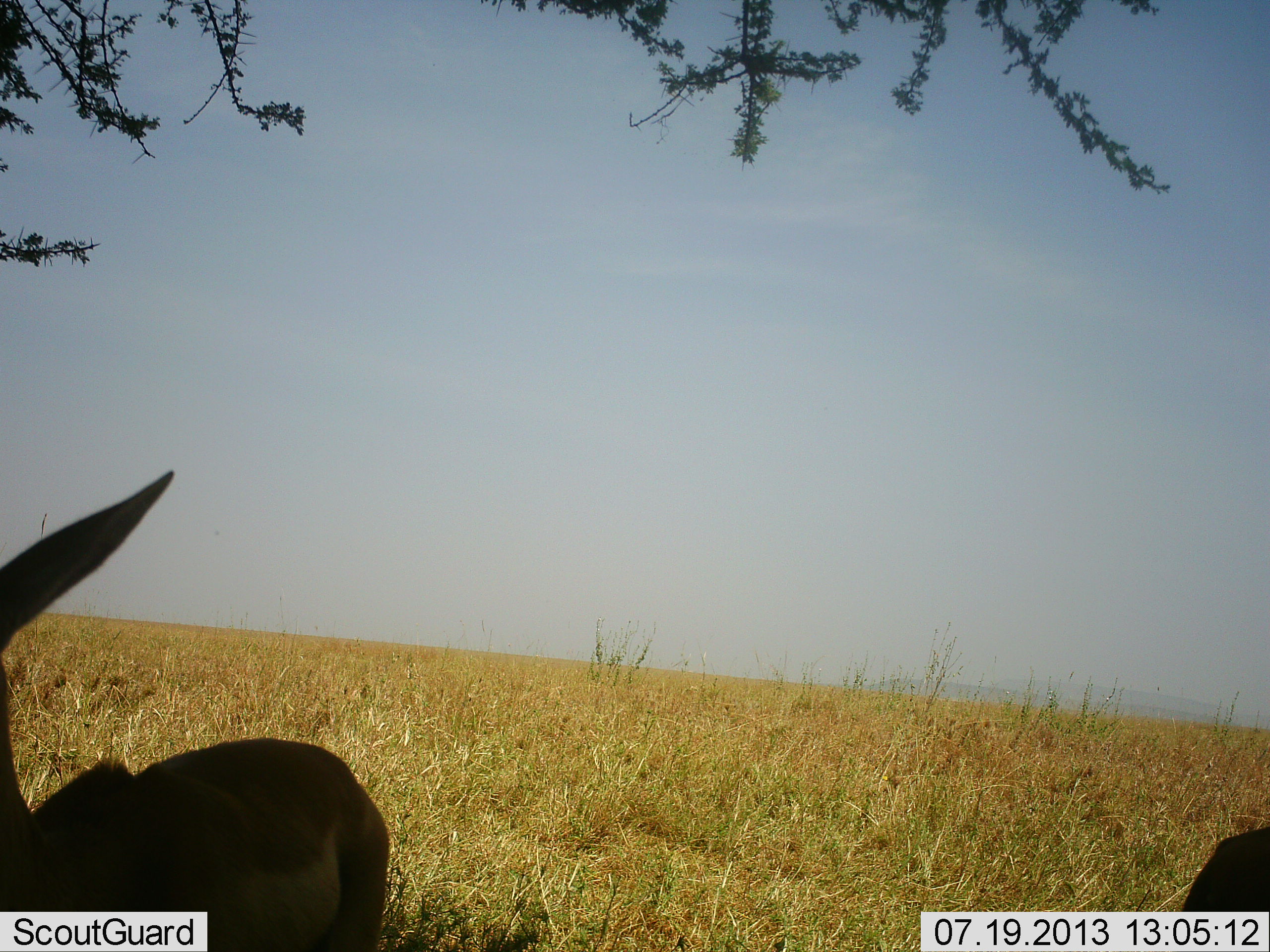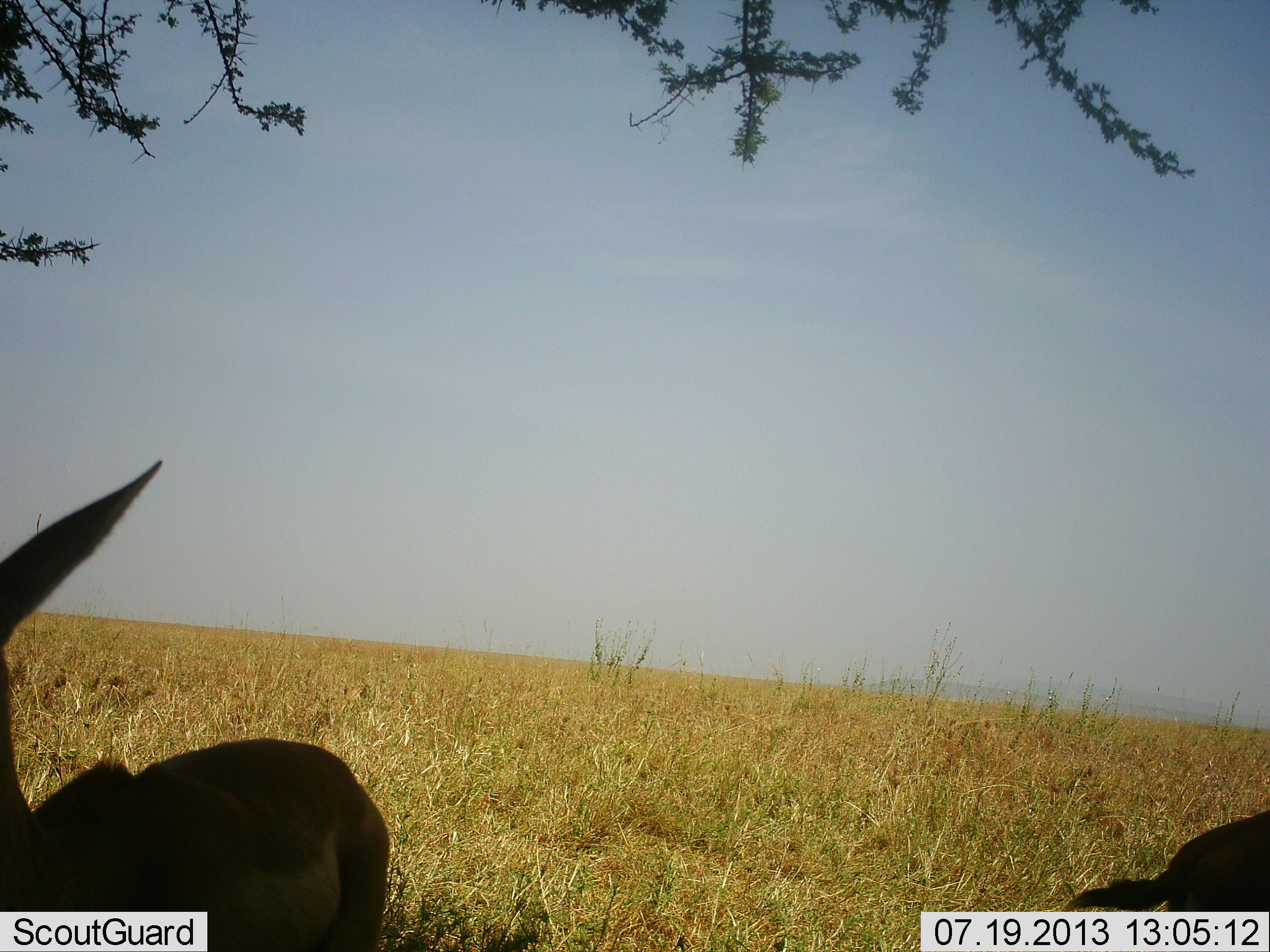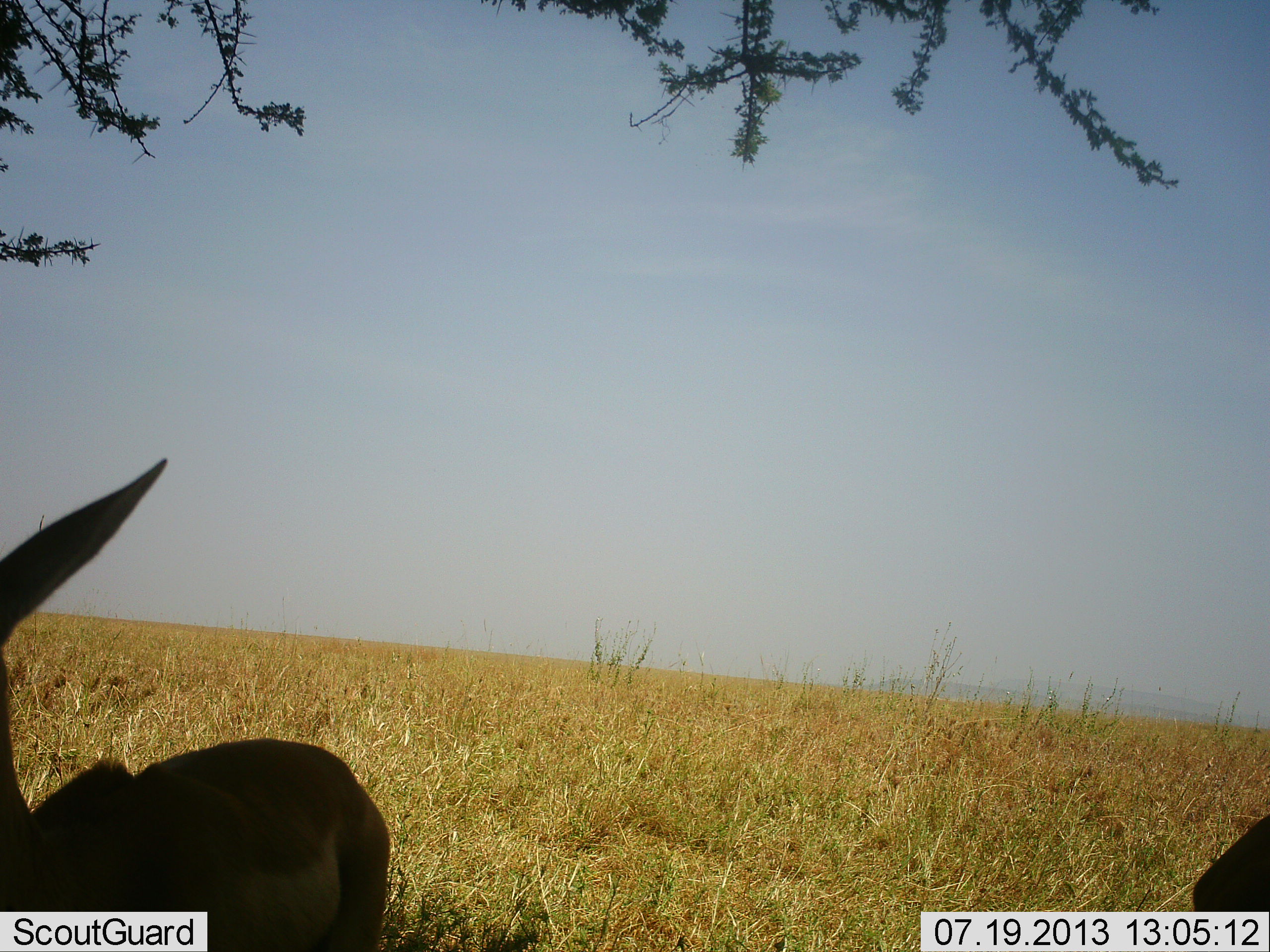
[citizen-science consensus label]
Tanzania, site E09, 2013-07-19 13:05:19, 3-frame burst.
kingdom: Animalia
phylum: Chordata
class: Mammalia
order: Artiodactyla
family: Bovidae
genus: Nanger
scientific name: Nanger granti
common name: grant's gazelle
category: gazellegrants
Gazellegrants (grant's gazelle) (Nanger granti), count 2. Behavior (volunteer vote fractions): standing 100%, resting 12%, moving 0%, interacting 0%. Young present (vote fraction): 0%. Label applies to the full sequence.